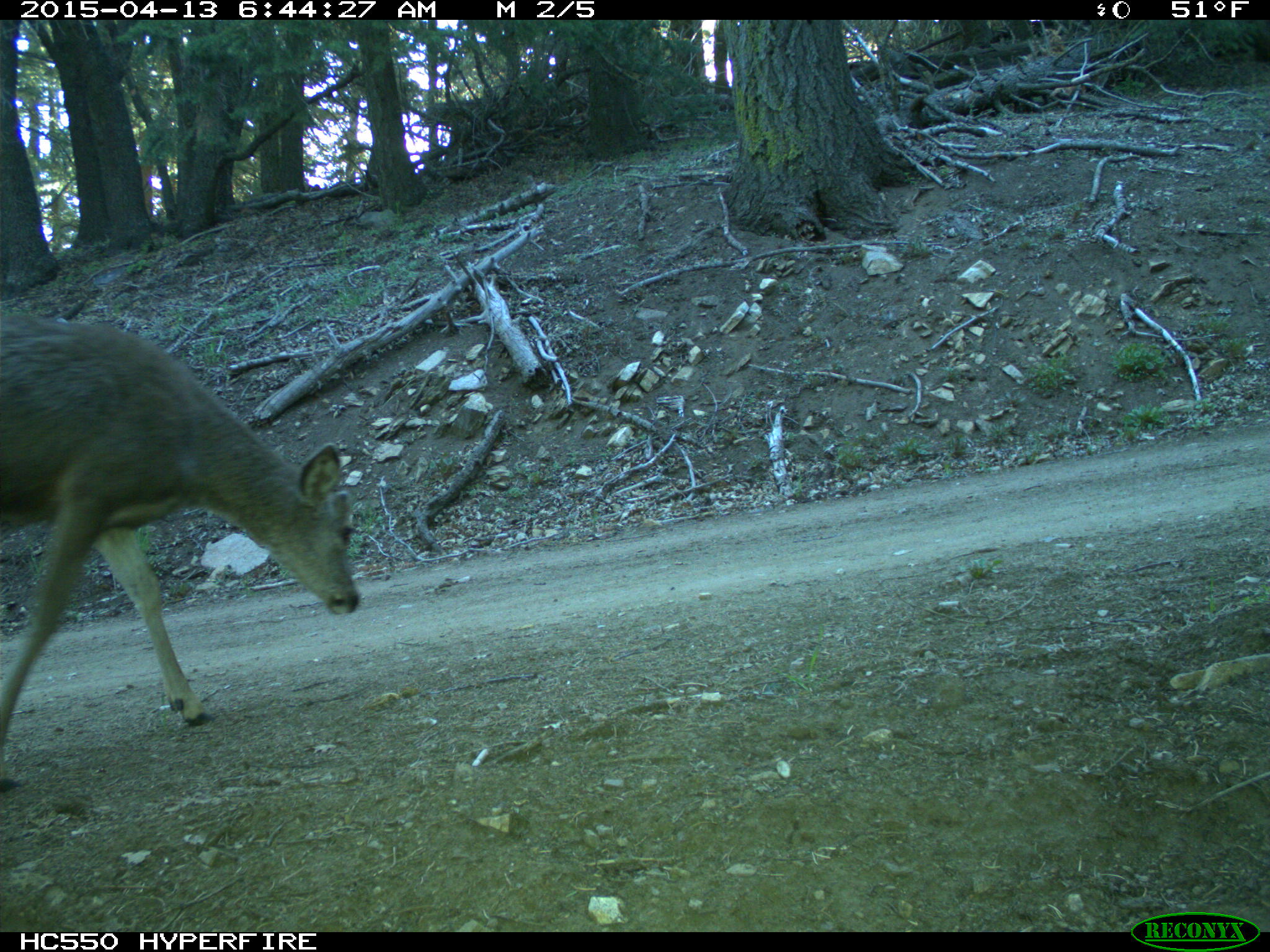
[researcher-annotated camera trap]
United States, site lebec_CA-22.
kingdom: Animalia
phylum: Chordata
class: Mammalia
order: Artiodactyla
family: Cervidae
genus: Odocoileus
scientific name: Odocoileus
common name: deer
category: unidentified deer